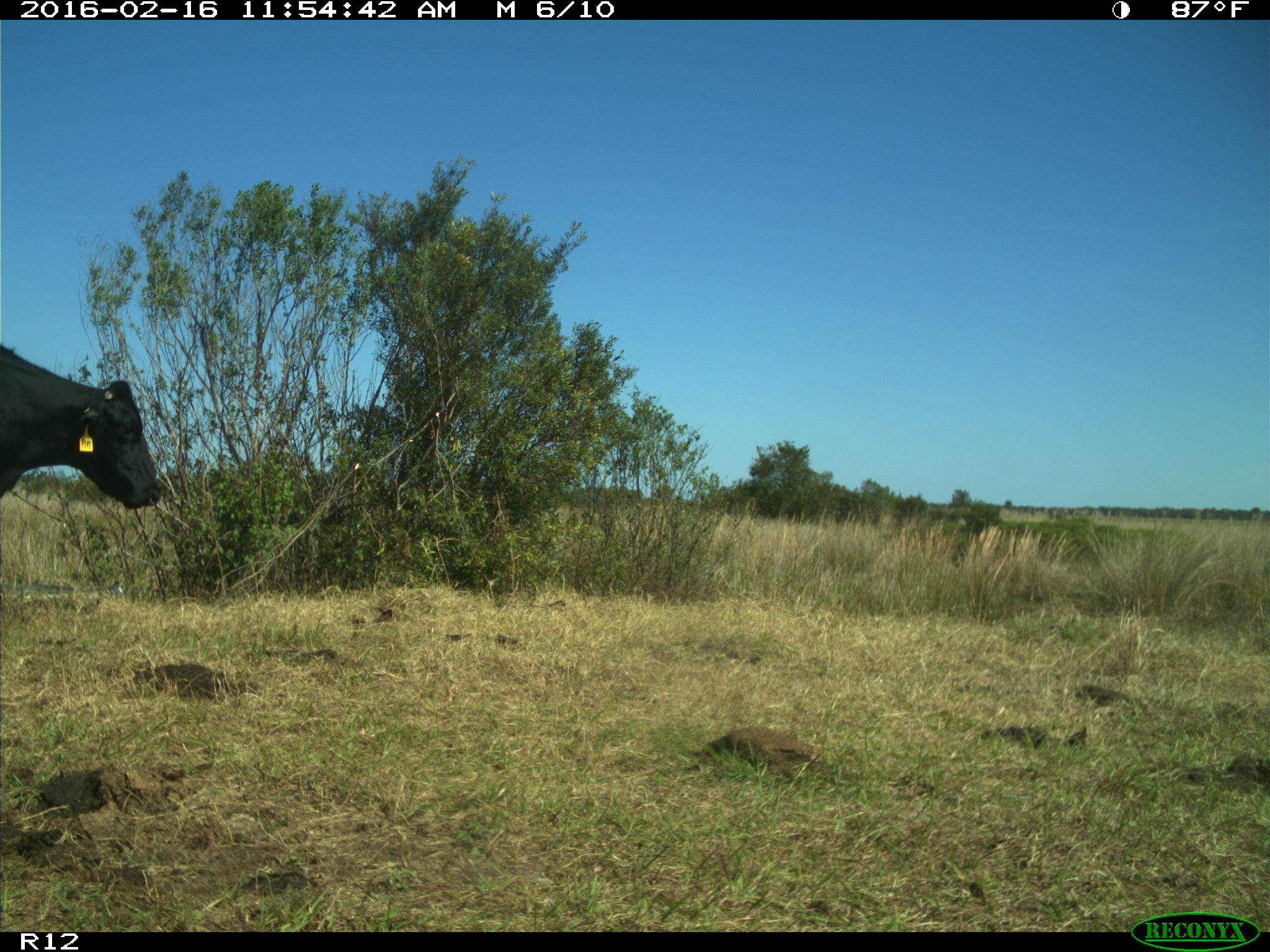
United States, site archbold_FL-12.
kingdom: Animalia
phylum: Chordata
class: Mammalia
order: Artiodactyla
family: Bovidae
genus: Bos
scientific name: Bos taurus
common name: domestic cow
Bos taurus (domestic cow).